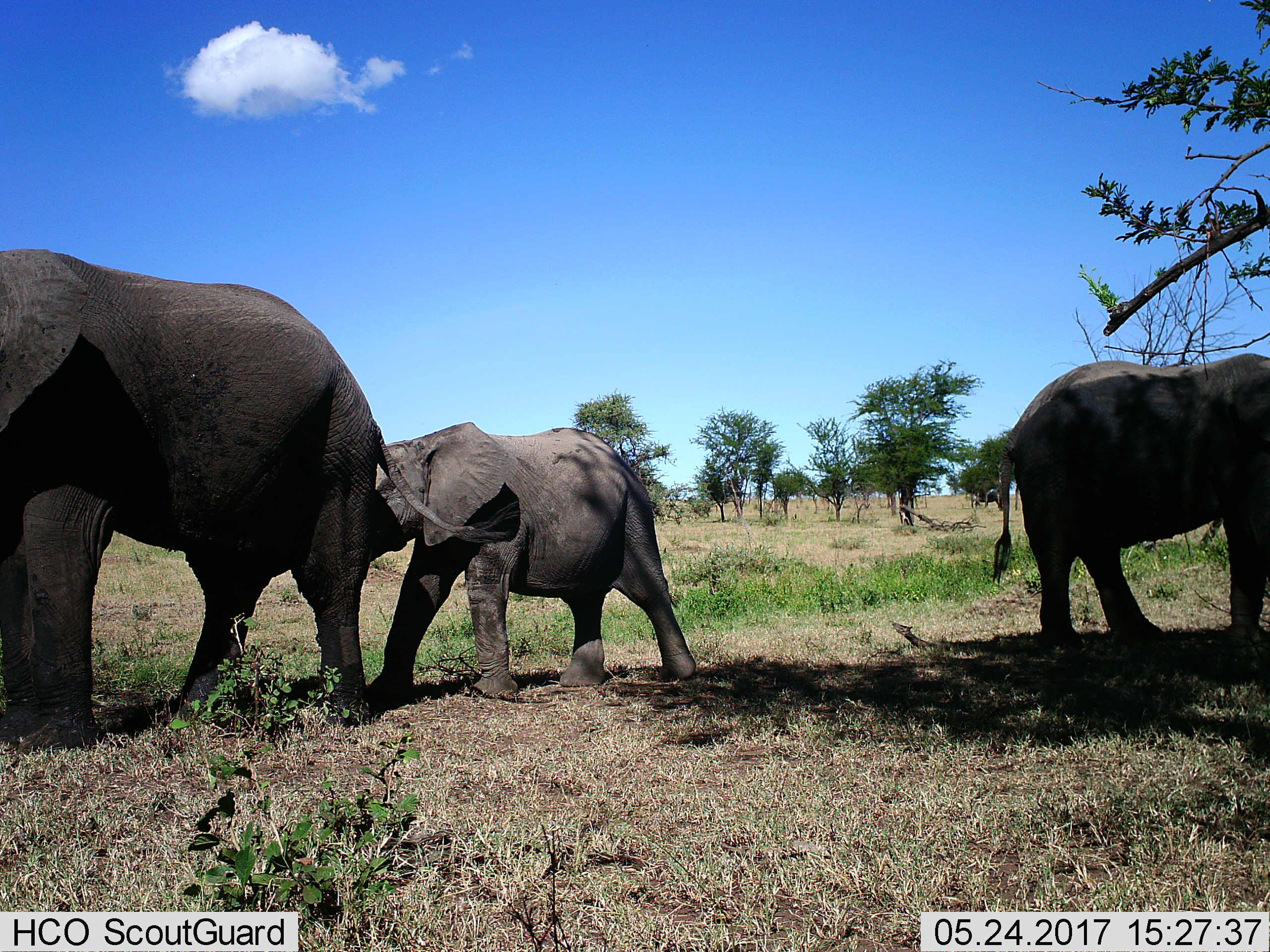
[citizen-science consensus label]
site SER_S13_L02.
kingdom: Animalia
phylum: Chordata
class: Mammalia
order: Proboscidea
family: Elephantidae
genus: Loxodonta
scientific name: Loxodonta africana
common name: african bush elephant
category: elephant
Elephant (african bush elephant) (Loxodonta africana), count 3. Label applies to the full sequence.